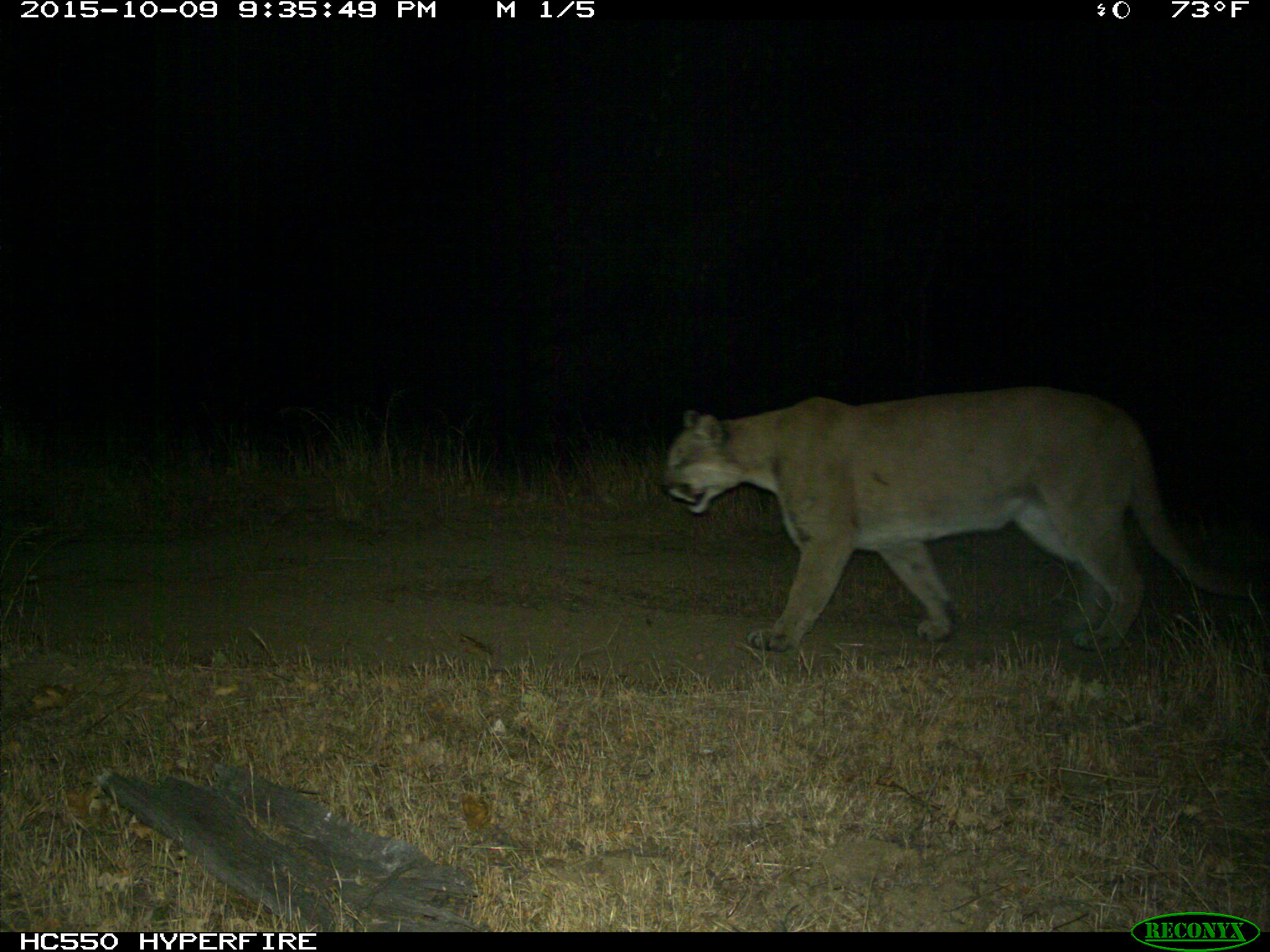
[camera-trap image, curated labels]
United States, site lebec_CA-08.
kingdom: Animalia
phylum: Chordata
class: Mammalia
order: Carnivora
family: Felidae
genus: Puma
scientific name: Puma concolor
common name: mountain lion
Puma concolor (mountain lion).